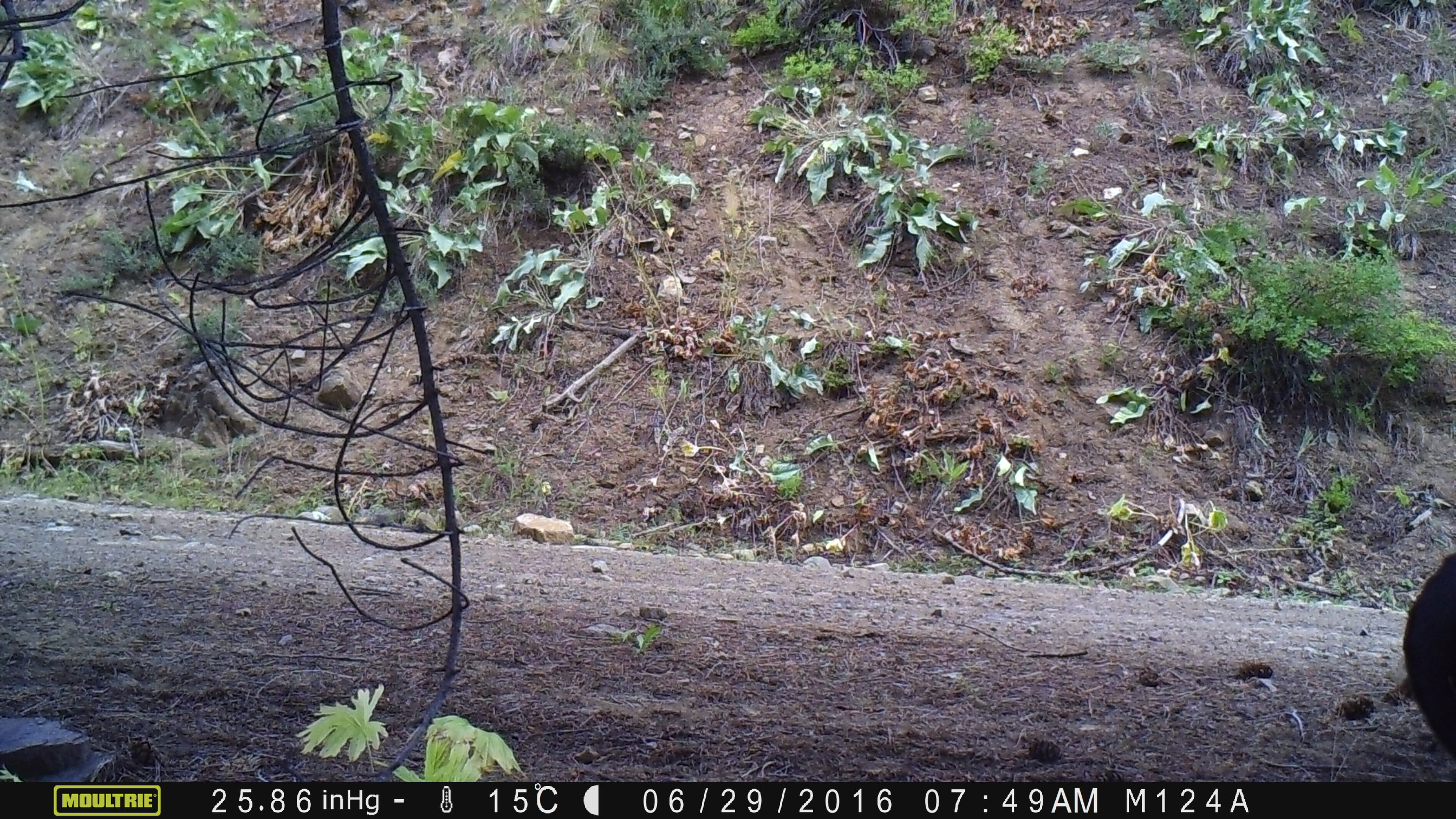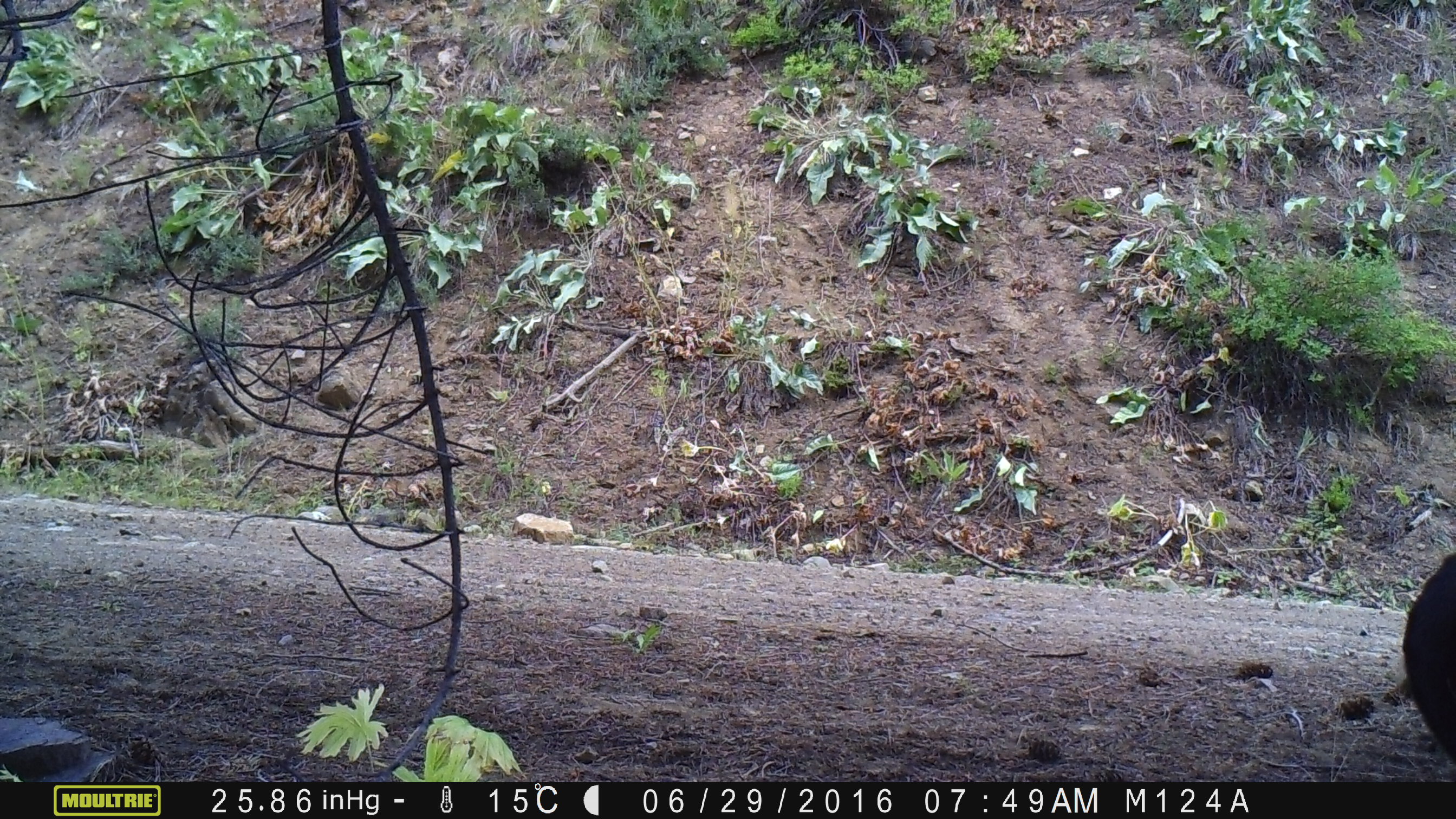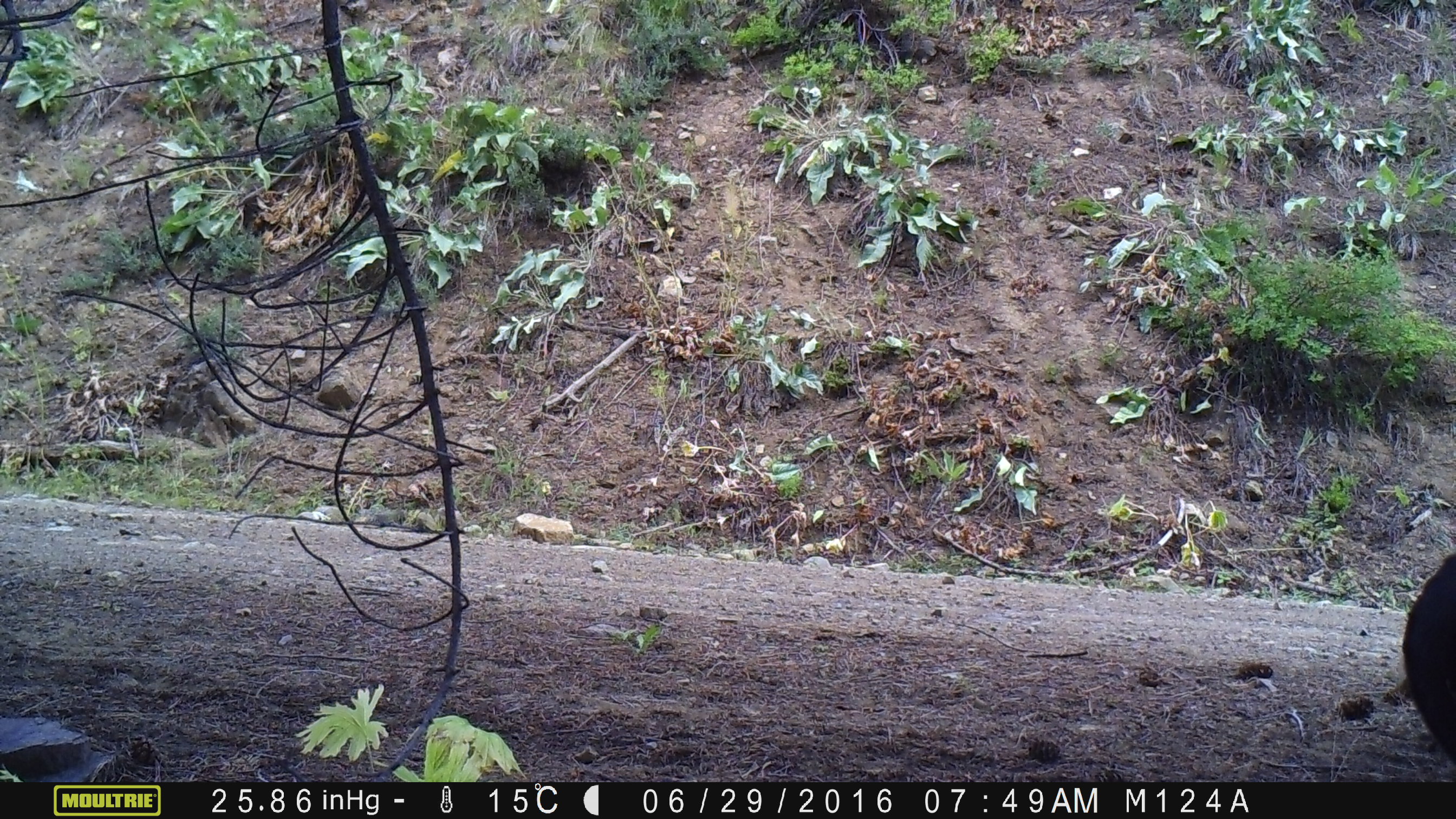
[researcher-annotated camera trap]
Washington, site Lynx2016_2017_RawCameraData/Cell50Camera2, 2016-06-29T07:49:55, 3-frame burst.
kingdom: Animalia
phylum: Chordata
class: Mammalia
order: Artiodactyla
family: Bovidae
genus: Bos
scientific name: Bos taurus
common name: domestic cattle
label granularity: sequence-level